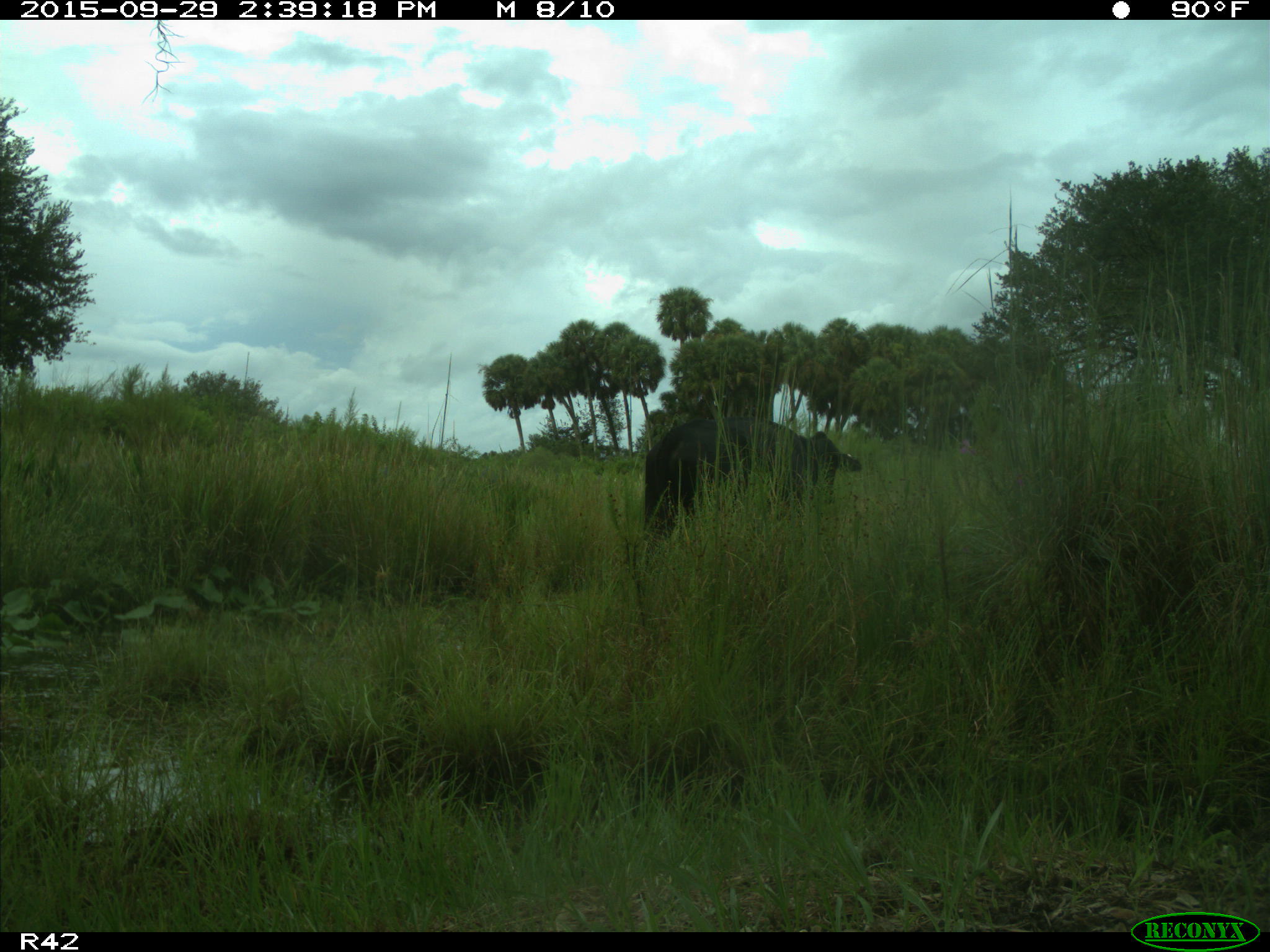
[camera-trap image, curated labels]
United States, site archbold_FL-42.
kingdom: Animalia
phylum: Chordata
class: Mammalia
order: Artiodactyla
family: Bovidae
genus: Bos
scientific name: Bos taurus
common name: domestic cow